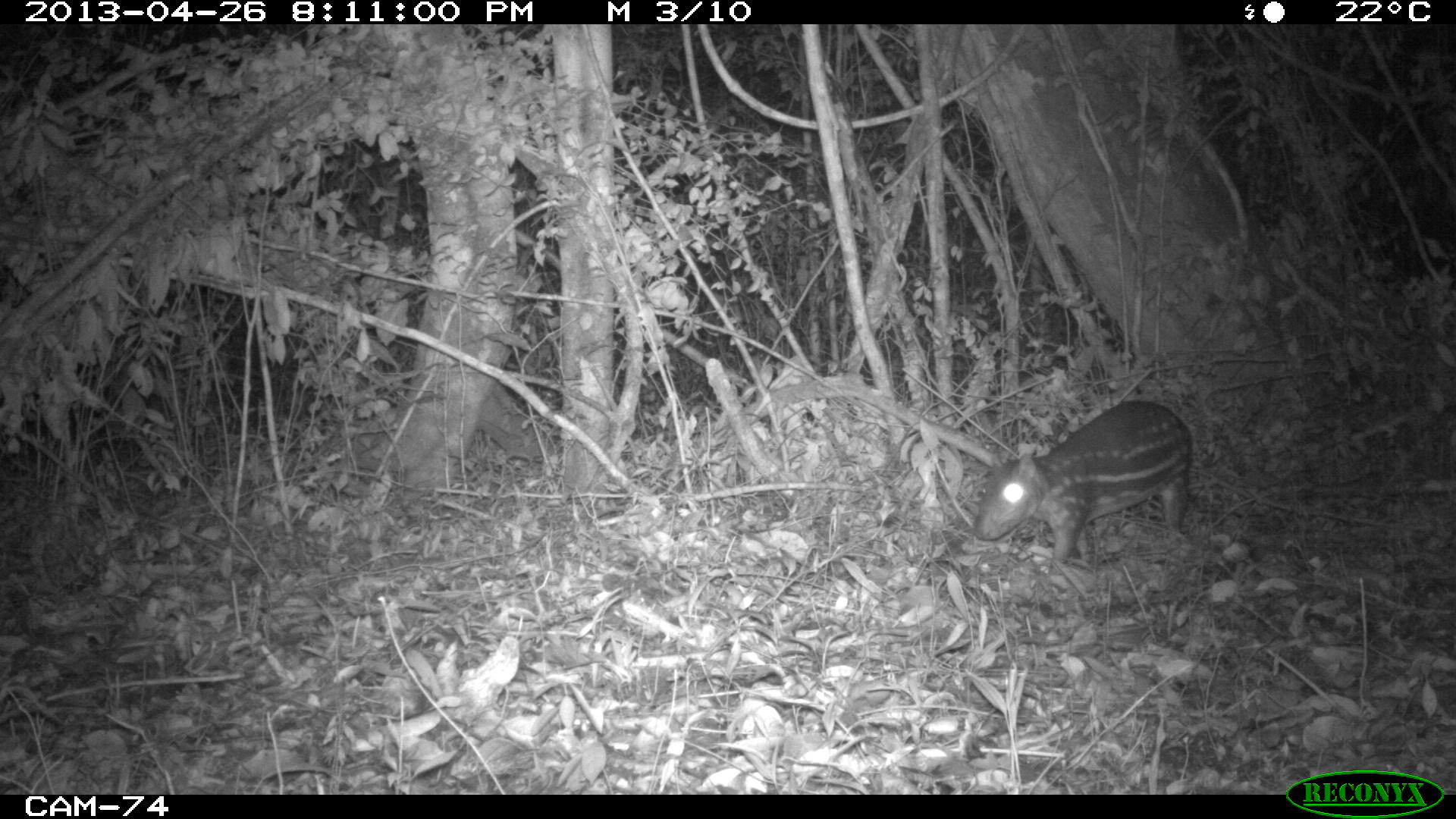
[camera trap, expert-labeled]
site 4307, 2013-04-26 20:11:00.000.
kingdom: Animalia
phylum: Chordata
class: Mammalia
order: Rodentia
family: Cuniculidae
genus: Cuniculus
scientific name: Cuniculus paca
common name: lowland paca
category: agouti paca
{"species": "agouti paca (lowland paca) (Cuniculus paca)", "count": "1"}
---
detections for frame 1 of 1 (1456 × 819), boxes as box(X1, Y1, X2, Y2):
agouti paca: box(970, 398, 1193, 576)